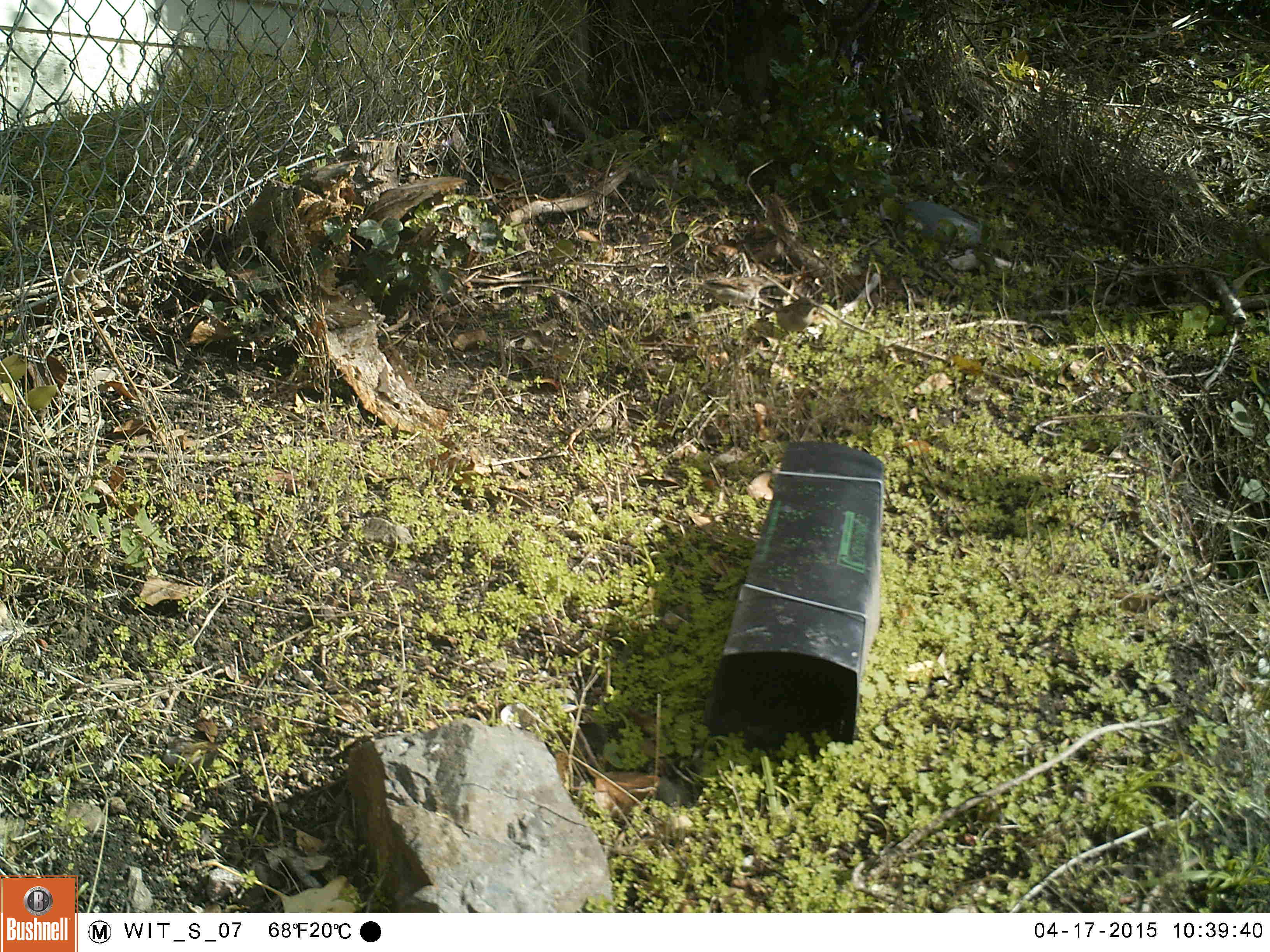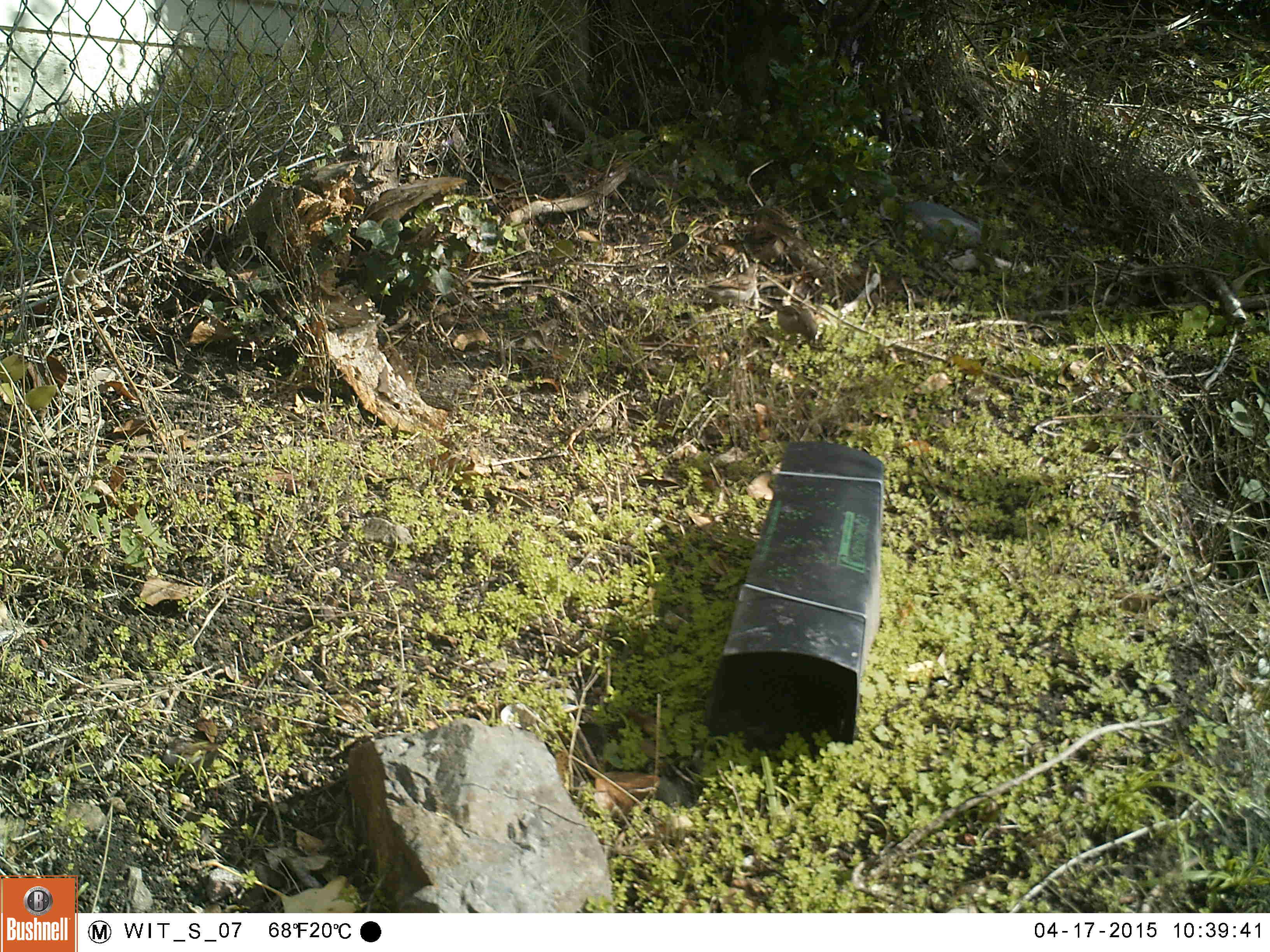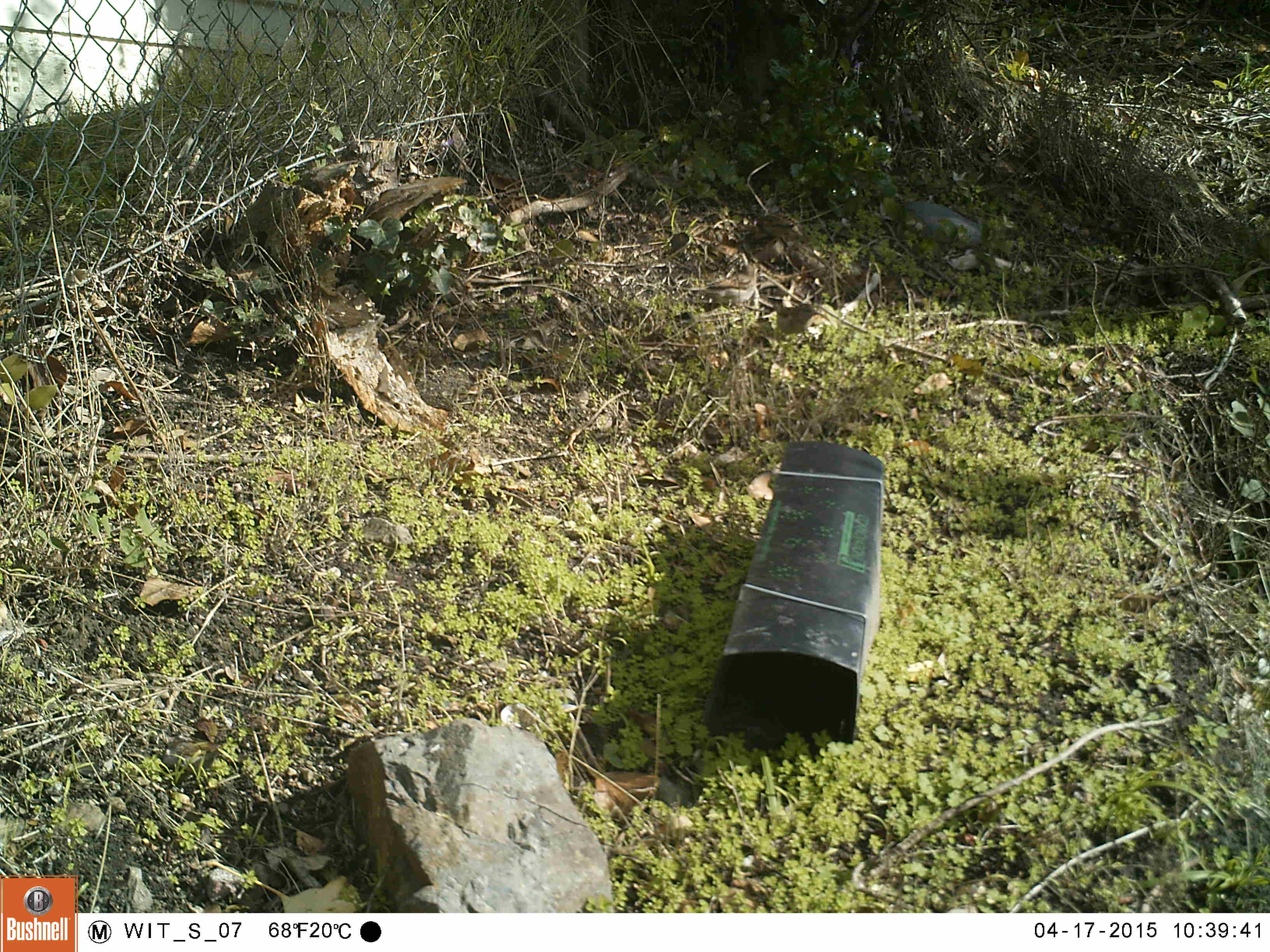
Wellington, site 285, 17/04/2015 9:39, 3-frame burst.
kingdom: Animalia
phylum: Chordata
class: Aves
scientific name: Aves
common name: bird